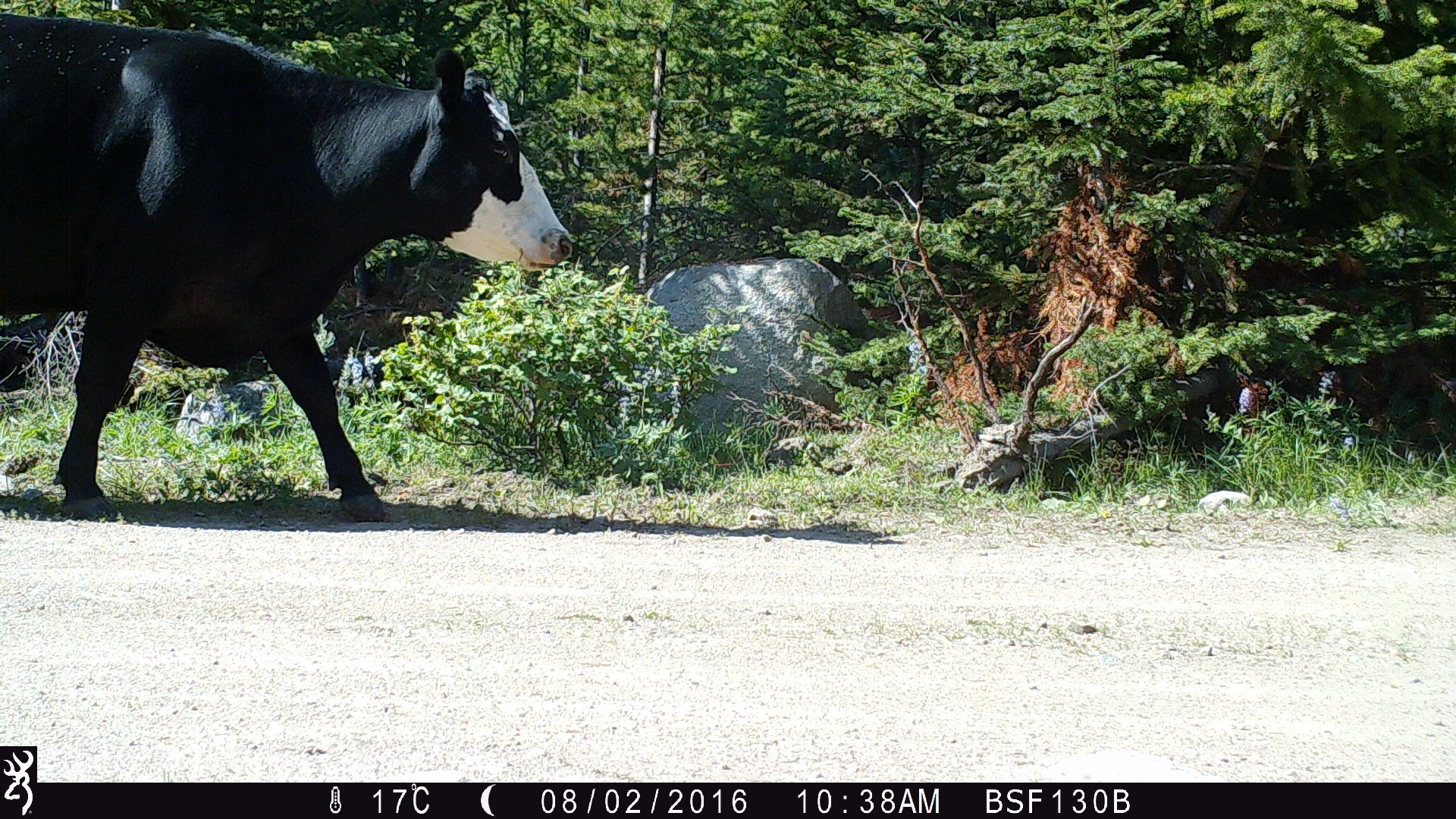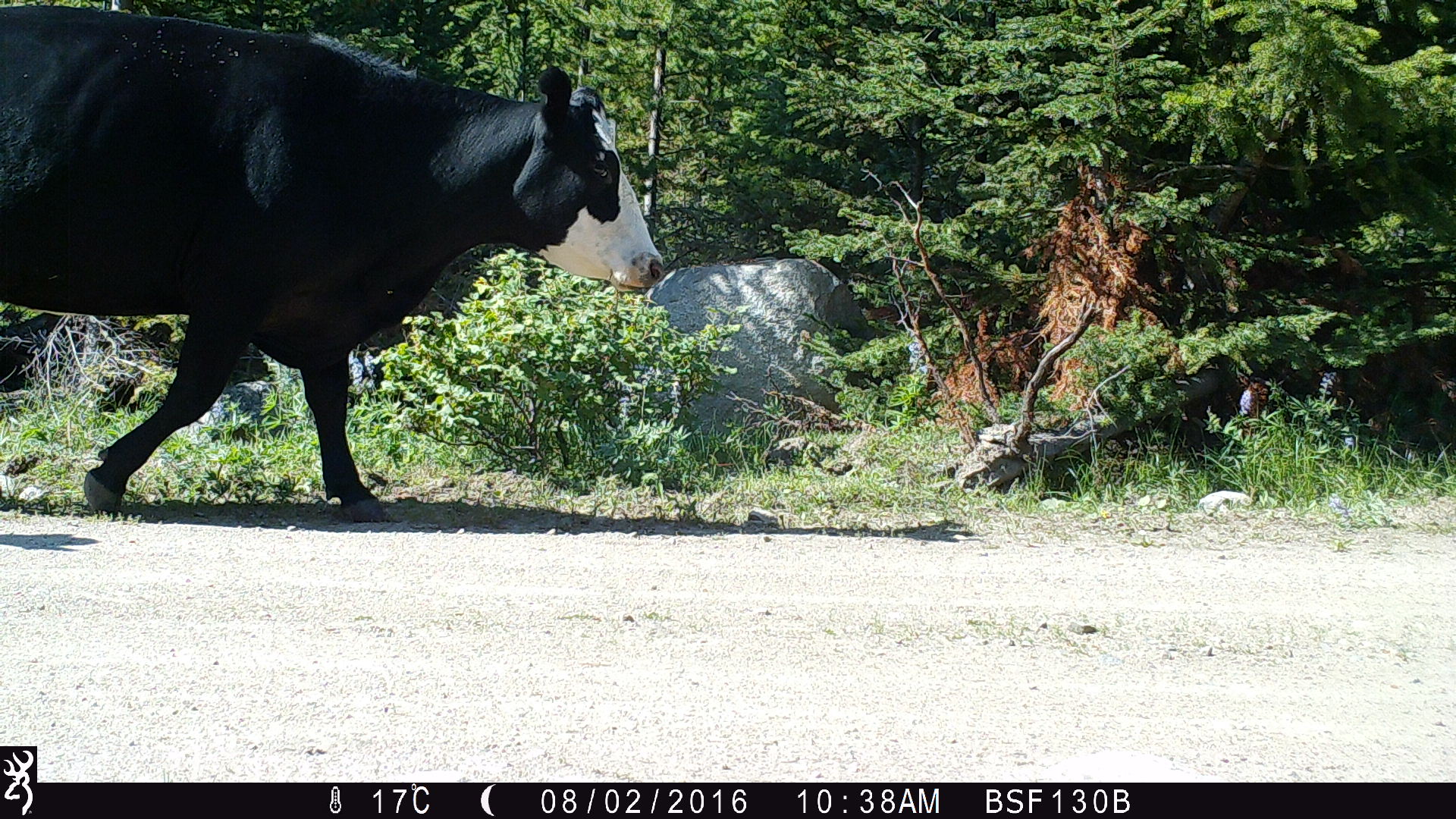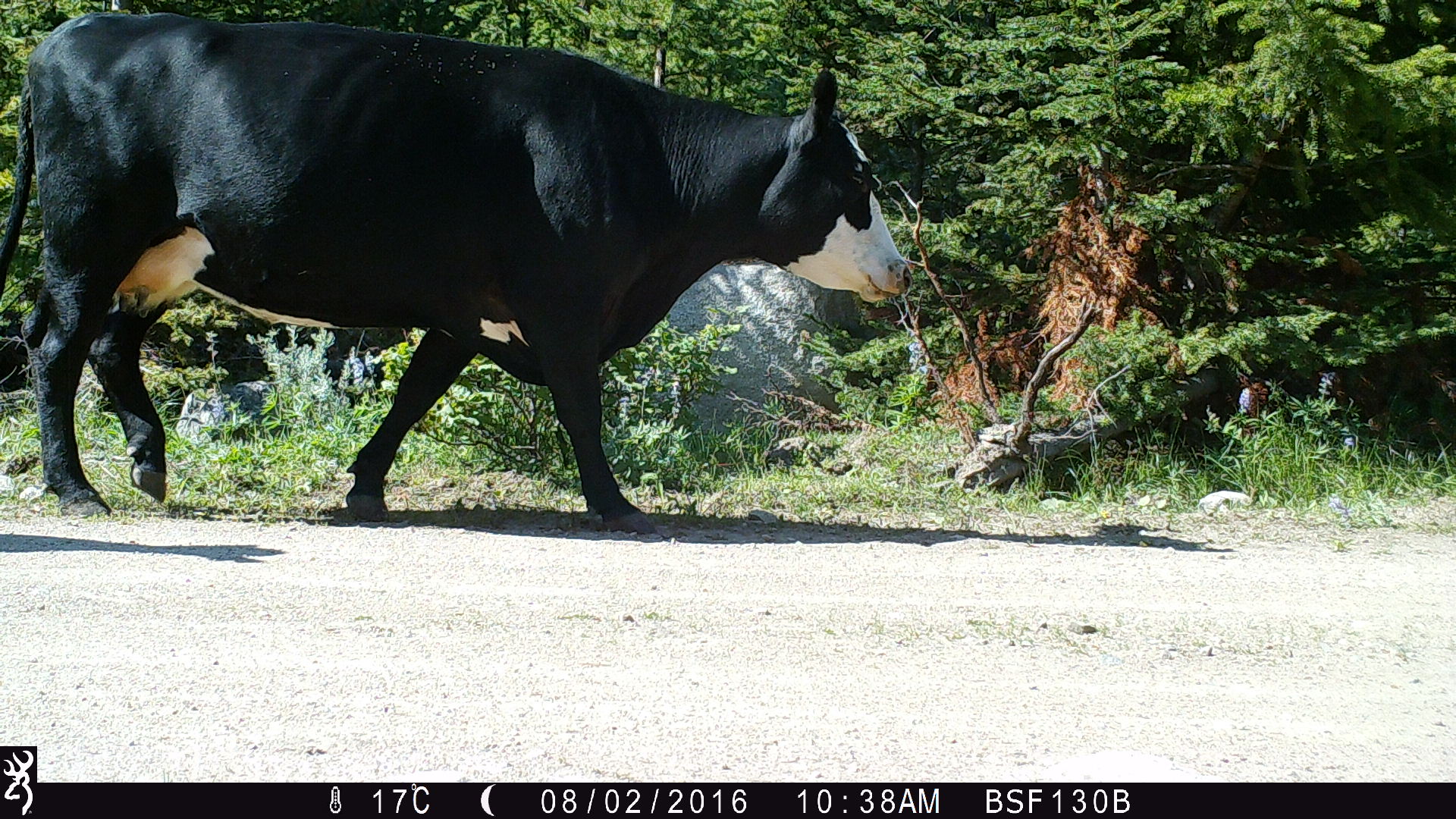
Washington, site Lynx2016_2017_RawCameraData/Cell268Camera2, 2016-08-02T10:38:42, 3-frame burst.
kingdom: Animalia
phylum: Chordata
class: Mammalia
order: Artiodactyla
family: Bovidae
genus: Bos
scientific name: Bos taurus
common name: domestic cattle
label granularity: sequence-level